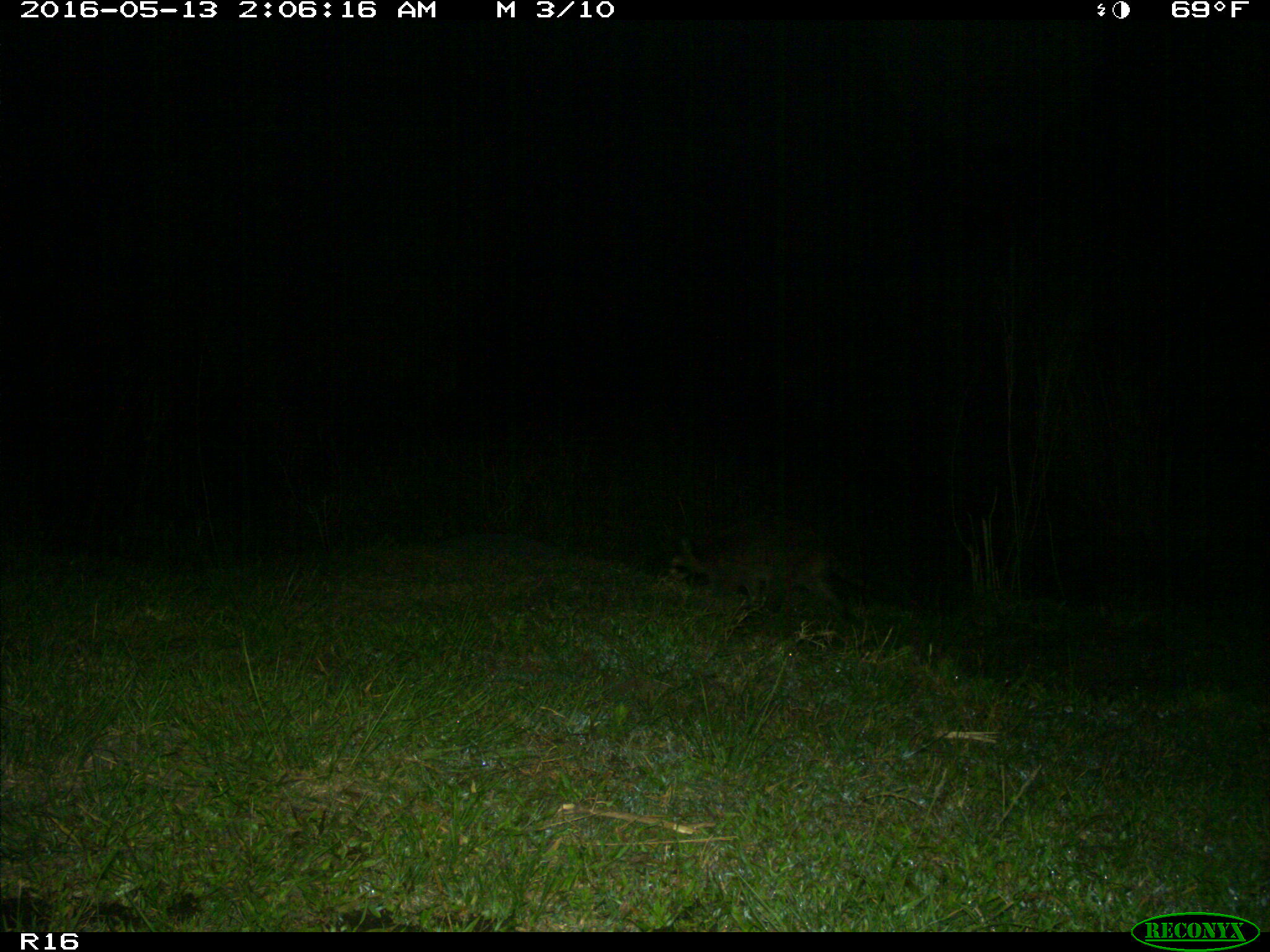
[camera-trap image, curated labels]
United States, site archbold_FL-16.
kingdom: Animalia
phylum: Chordata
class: Mammalia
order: Carnivora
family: Procyonidae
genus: Procyon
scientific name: Procyon lotor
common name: common raccoon